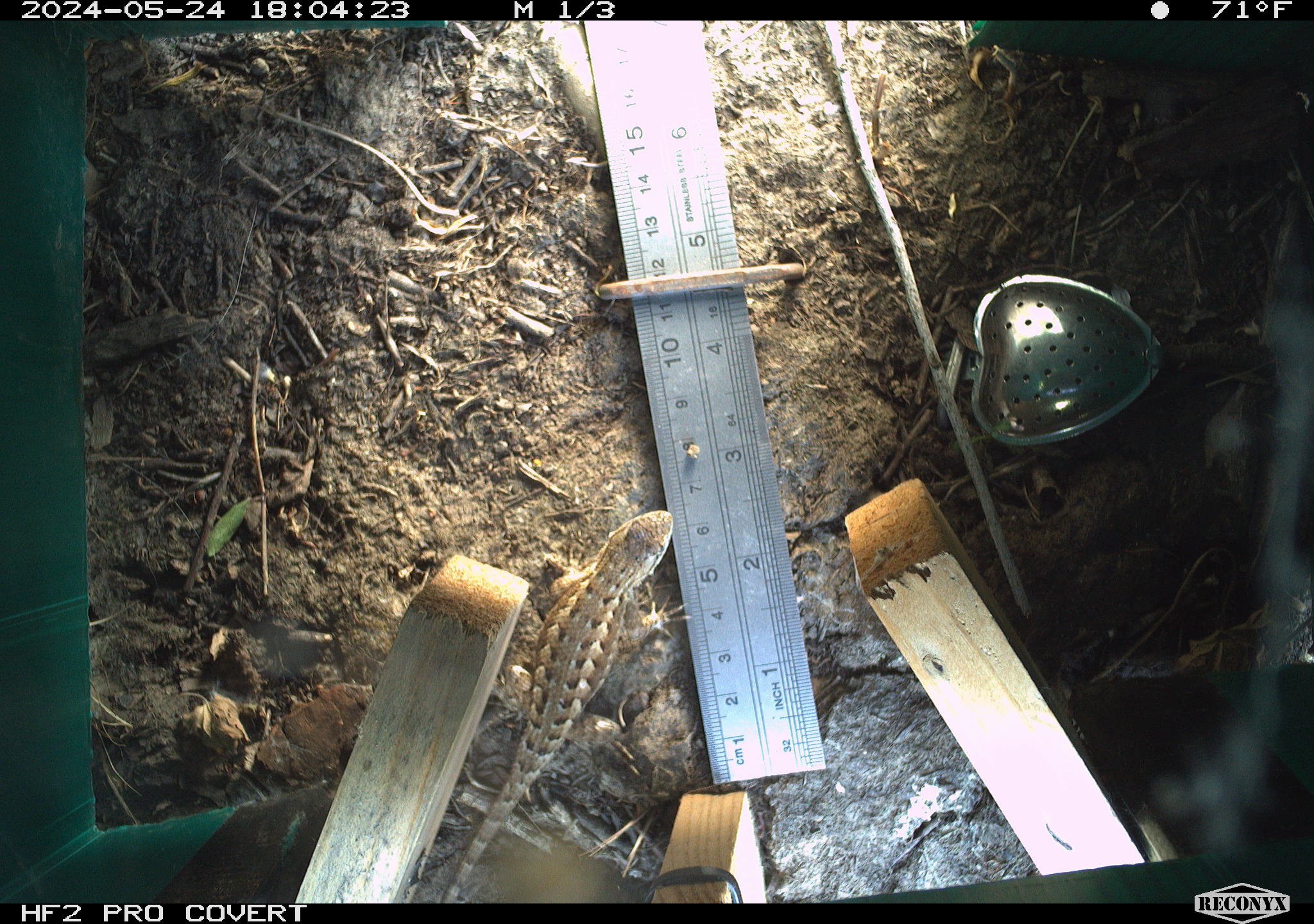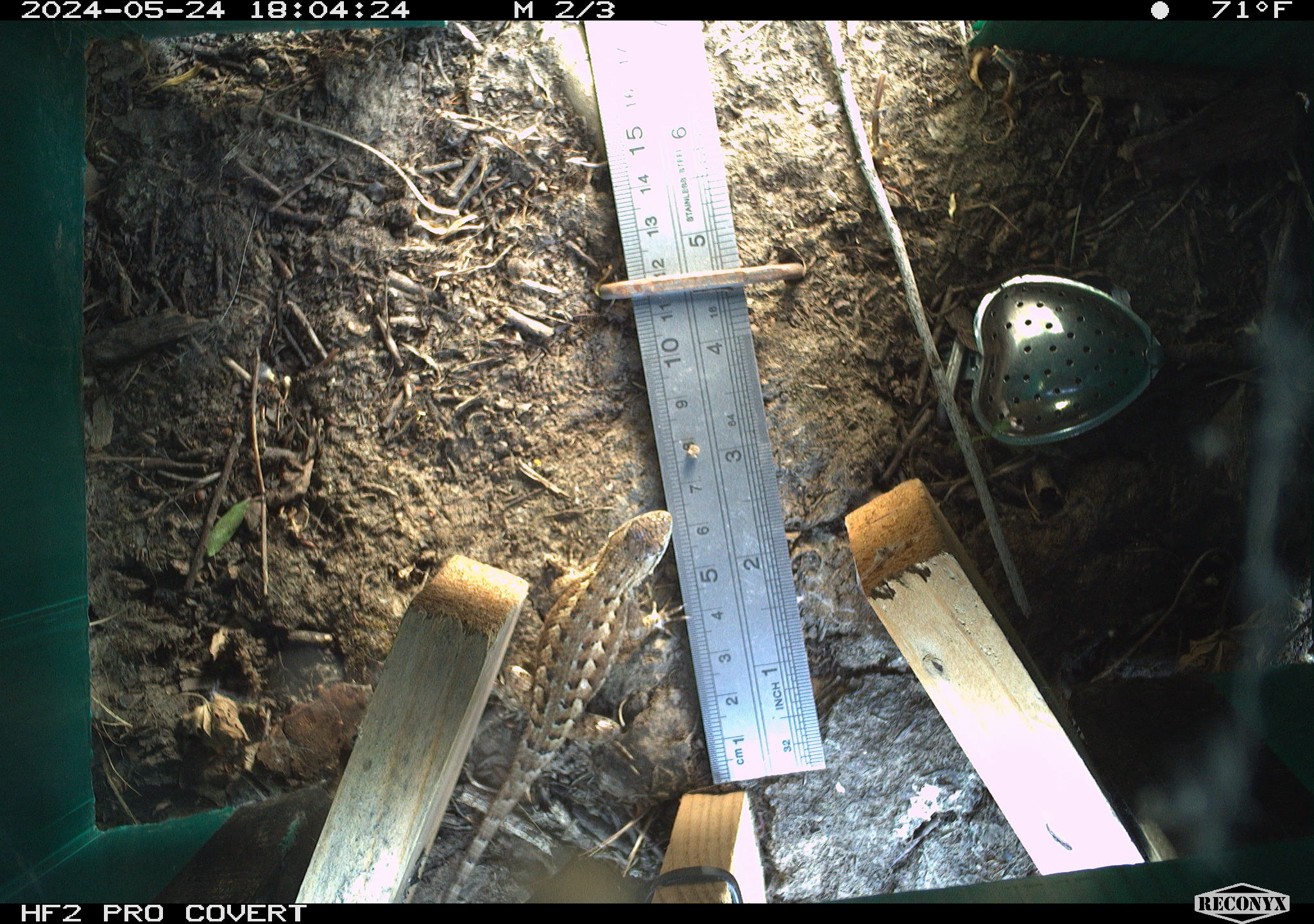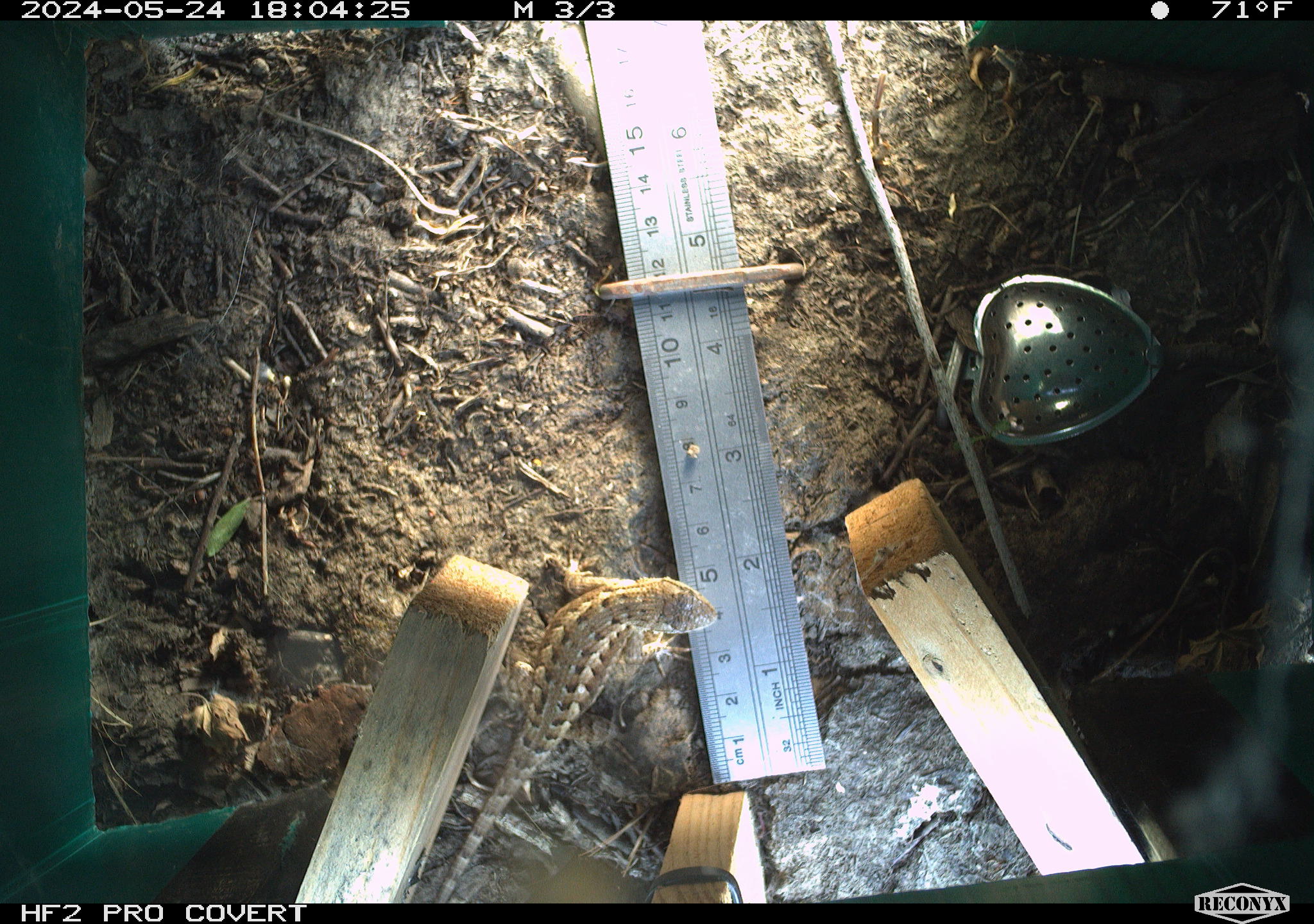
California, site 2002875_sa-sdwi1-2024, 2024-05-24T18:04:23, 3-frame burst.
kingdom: Animalia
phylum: Chordata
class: Reptilia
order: Squamata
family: Phrynosomatidae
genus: Sceloporus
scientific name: Sceloporus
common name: spiny lizards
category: sceloporus species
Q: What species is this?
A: Sceloporus species (spiny lizards) (Sceloporus).